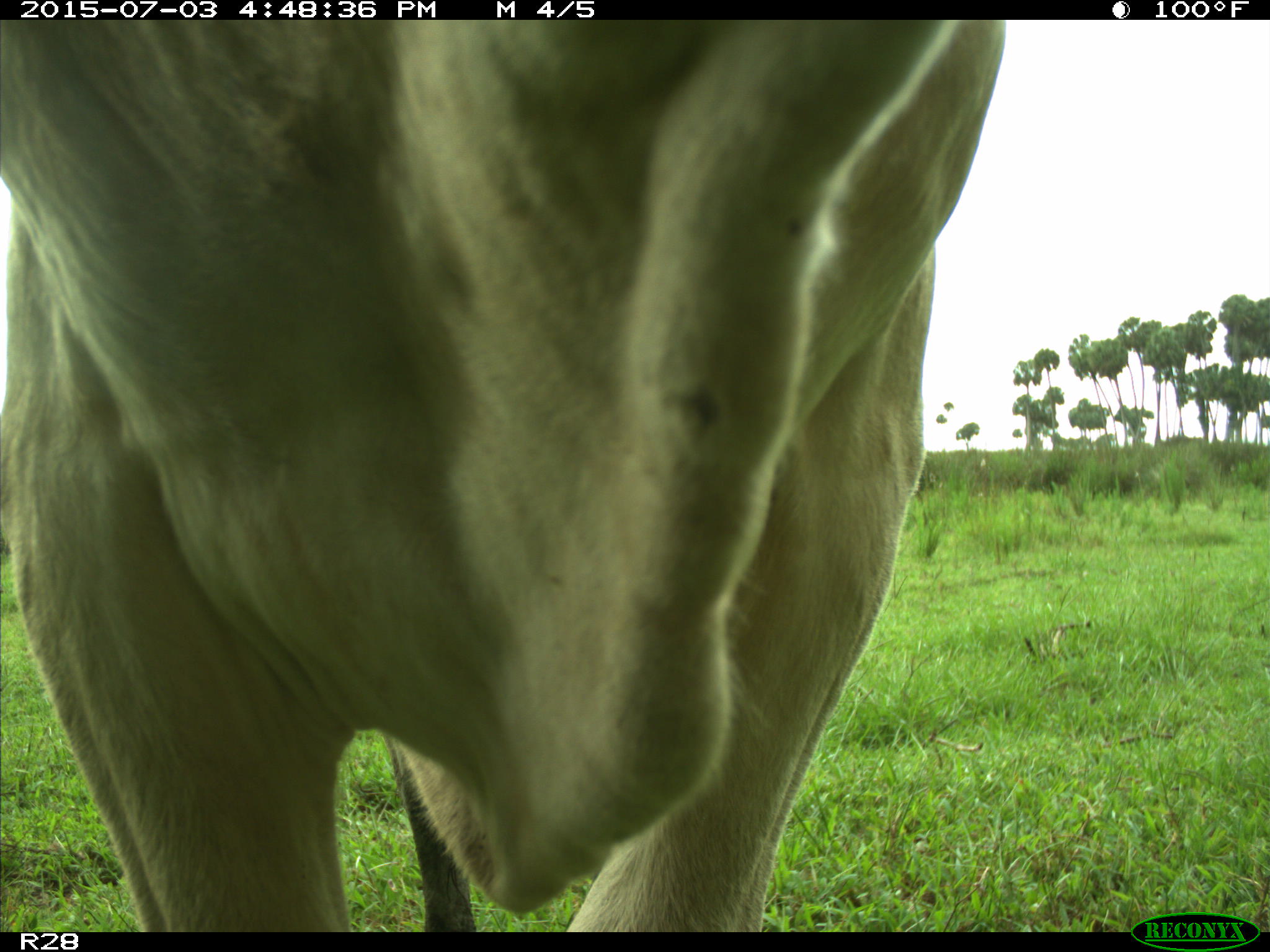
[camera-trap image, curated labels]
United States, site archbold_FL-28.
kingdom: Animalia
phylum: Chordata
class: Mammalia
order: Artiodactyla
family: Bovidae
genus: Bos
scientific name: Bos taurus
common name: domestic cow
Bos taurus (domestic cow).